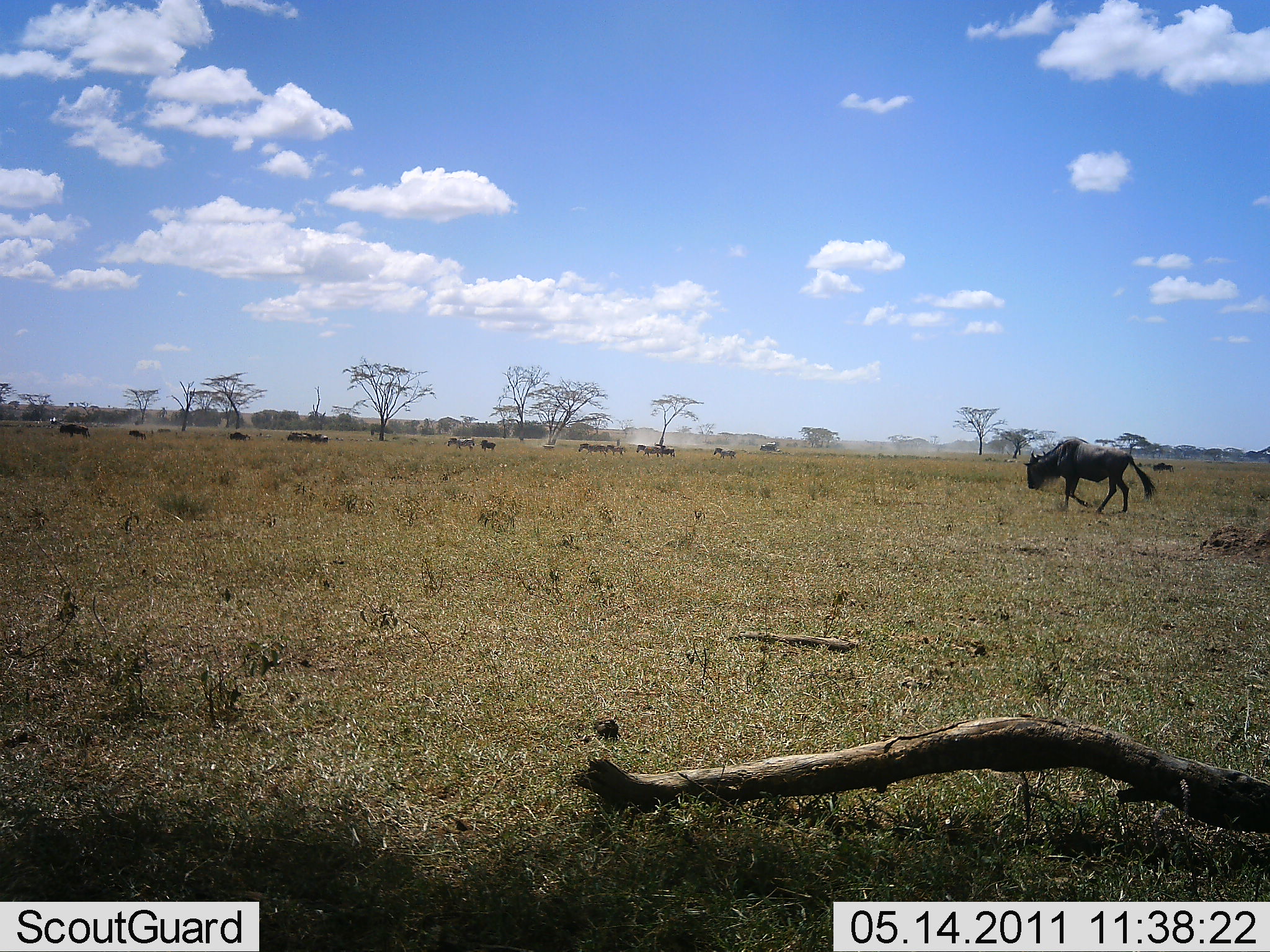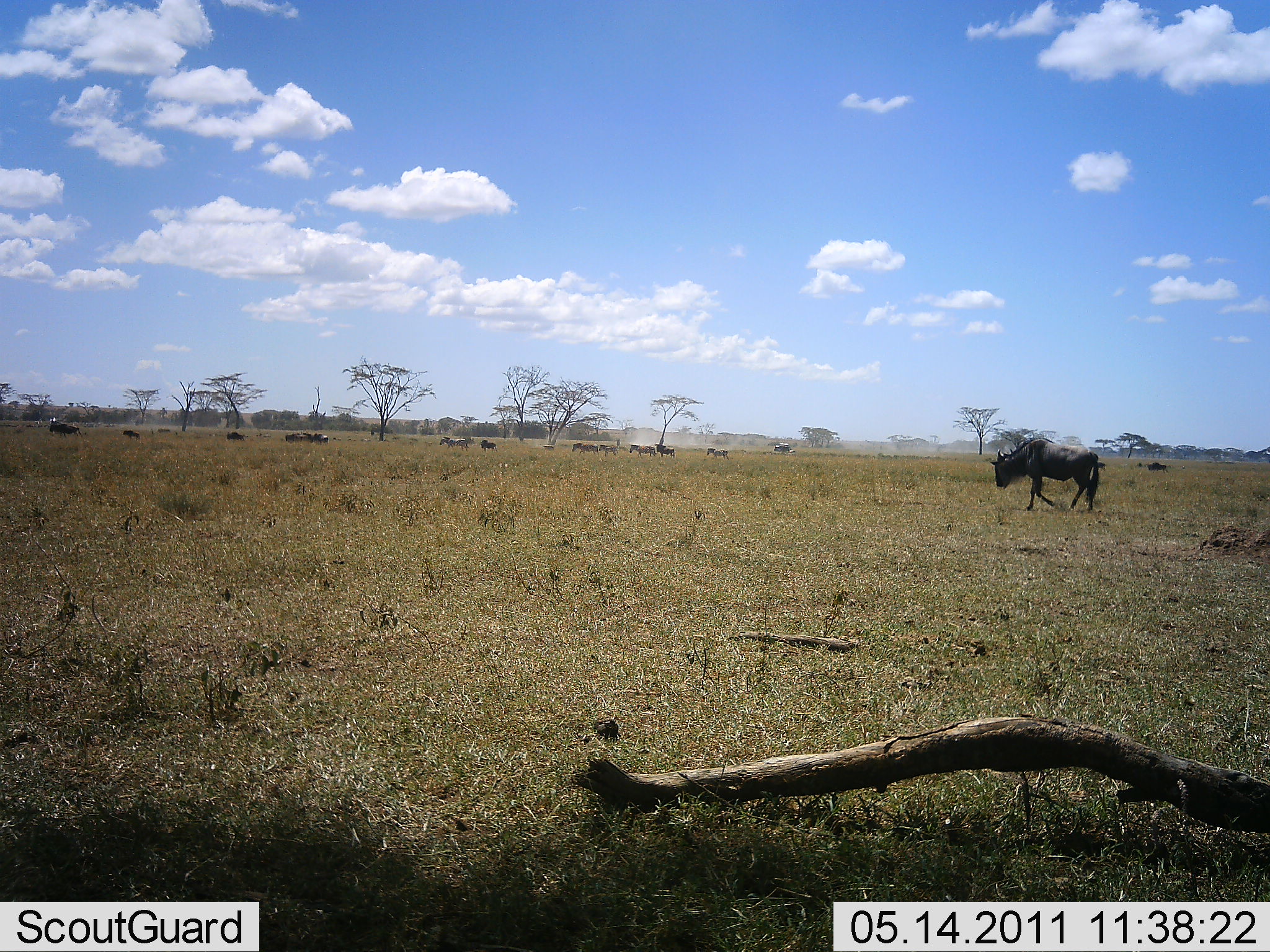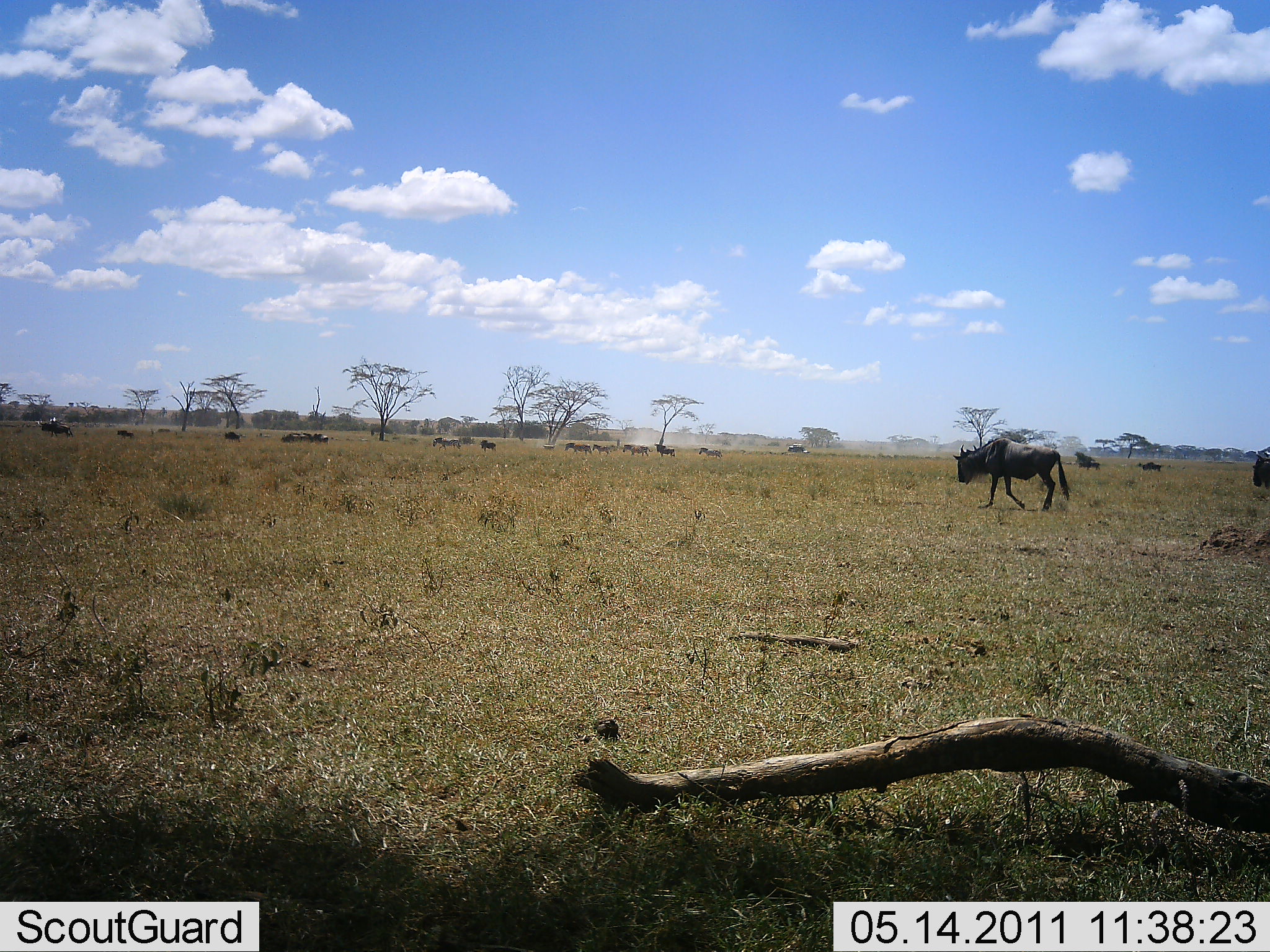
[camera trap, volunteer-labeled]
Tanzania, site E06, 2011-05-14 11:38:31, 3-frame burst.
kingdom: Animalia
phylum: Chordata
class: Mammalia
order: Artiodactyla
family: Bovidae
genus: Connochaetes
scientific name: Connochaetes taurinus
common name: blue wildebeest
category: wildebeest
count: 11-50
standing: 18%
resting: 0%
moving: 100%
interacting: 9%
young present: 0%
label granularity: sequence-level